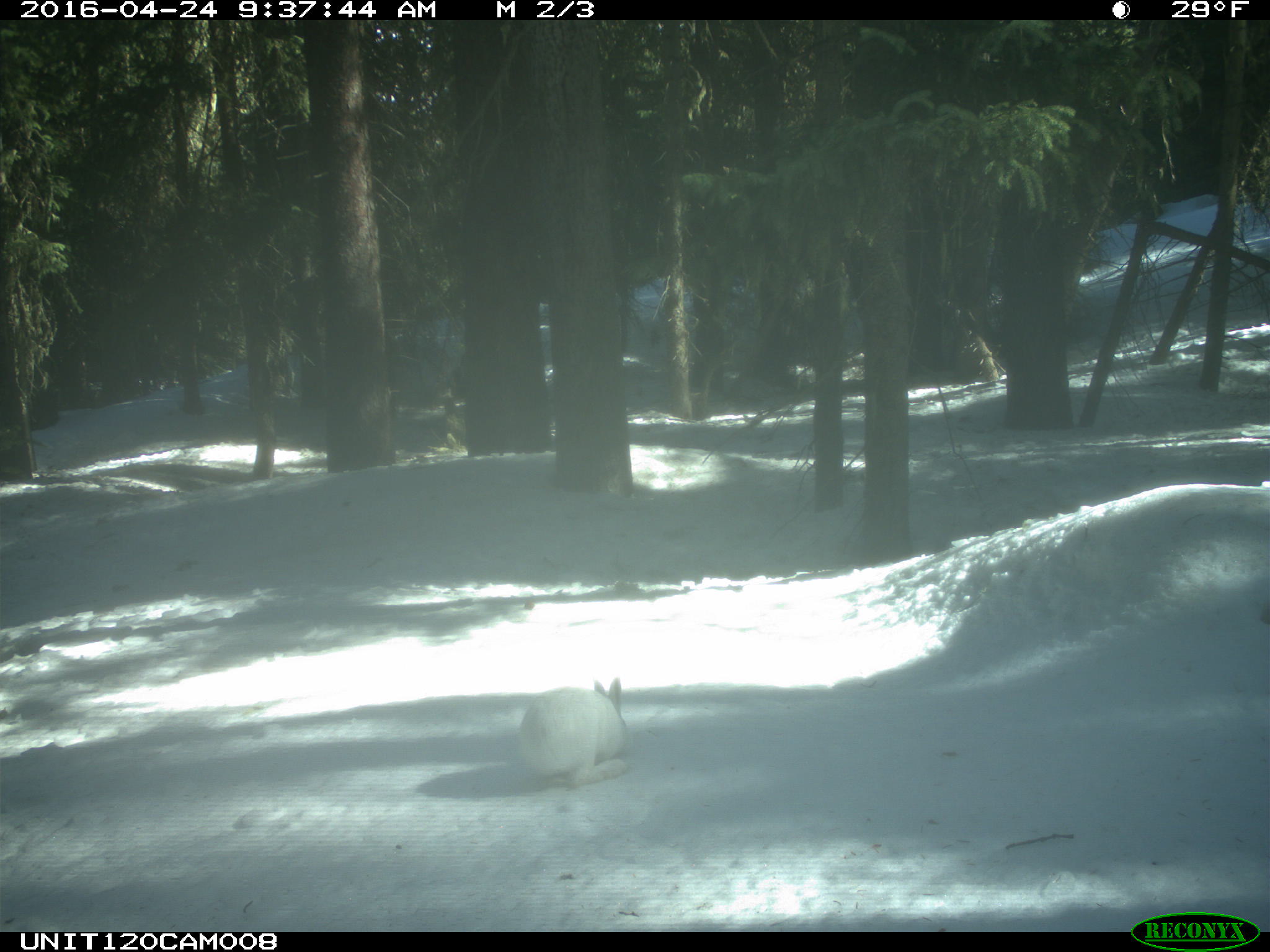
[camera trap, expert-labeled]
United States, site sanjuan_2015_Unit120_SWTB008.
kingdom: Animalia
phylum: Chordata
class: Mammalia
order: Lagomorpha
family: Leporidae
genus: Lepus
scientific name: Lepus americanus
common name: snowshoe hare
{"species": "Lepus americanus (snowshoe hare)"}